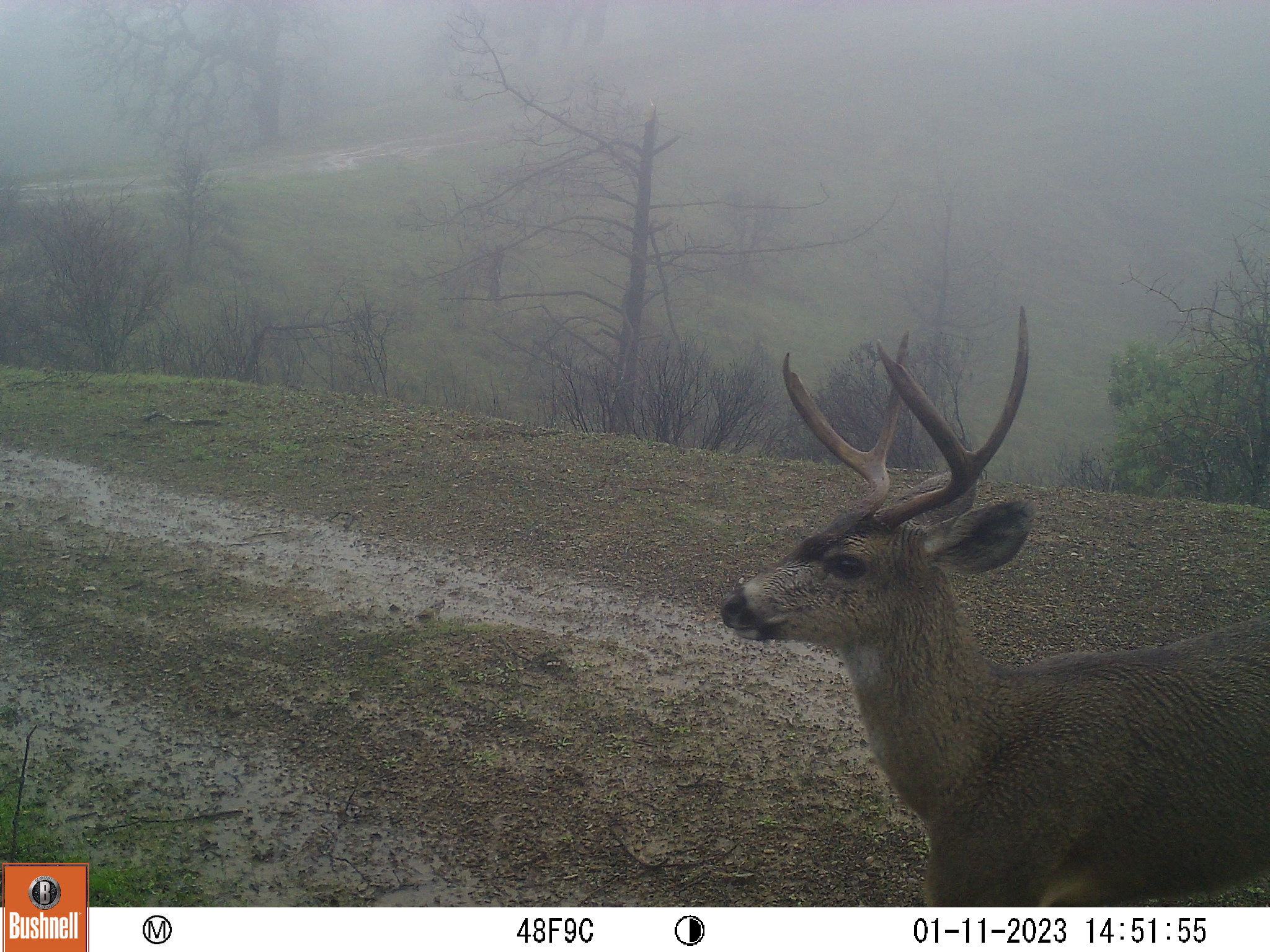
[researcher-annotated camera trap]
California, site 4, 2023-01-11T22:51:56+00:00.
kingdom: Animalia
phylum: Chordata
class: Mammalia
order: Artiodactyla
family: Cervidae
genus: Odocoileus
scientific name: Odocoileus hemionus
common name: mule deer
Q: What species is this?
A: Mule deer (Odocoileus hemionus).